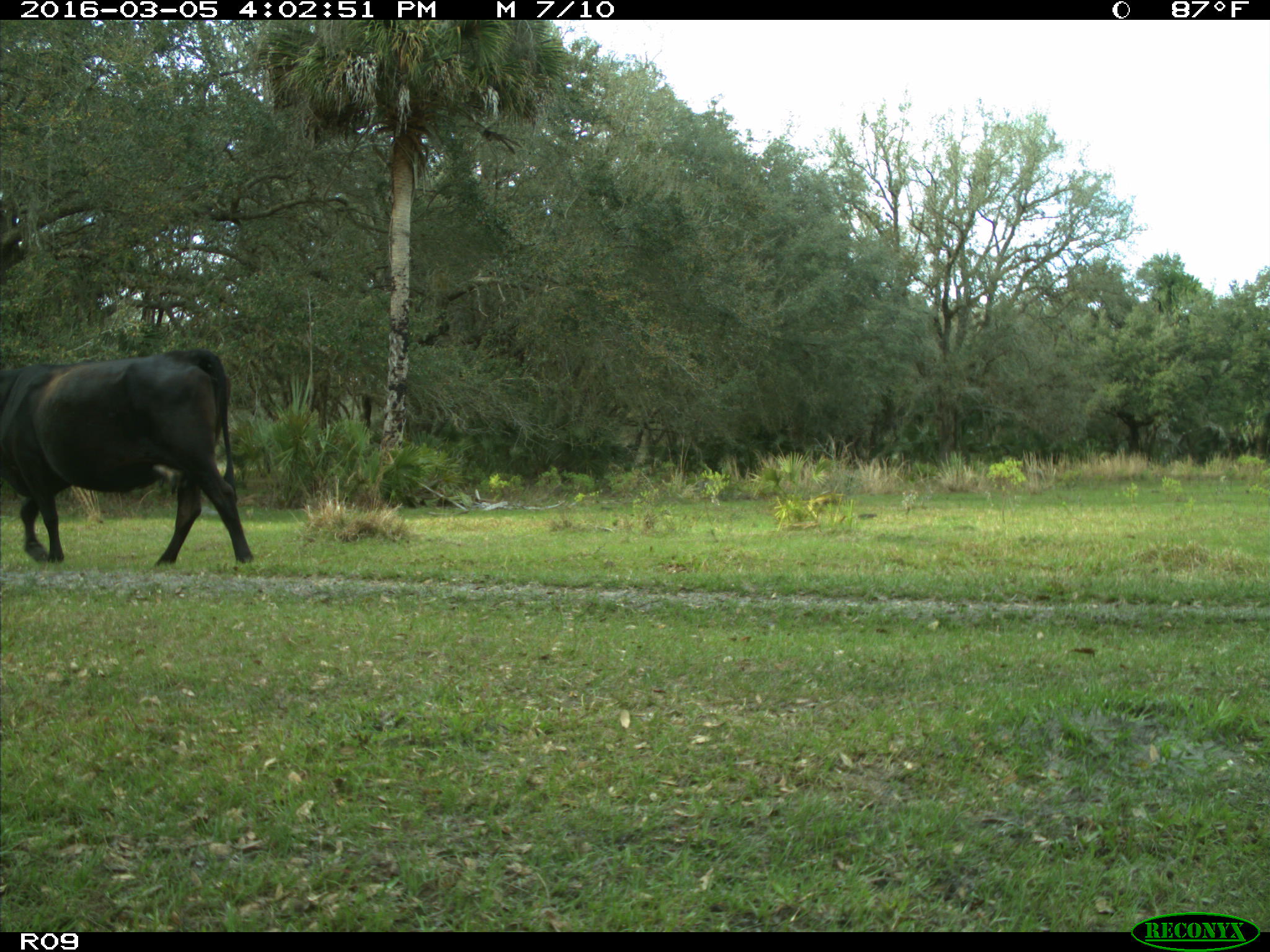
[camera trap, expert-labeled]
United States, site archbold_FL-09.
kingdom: Animalia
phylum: Chordata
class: Mammalia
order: Artiodactyla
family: Bovidae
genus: Bos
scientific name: Bos taurus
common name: domestic cow